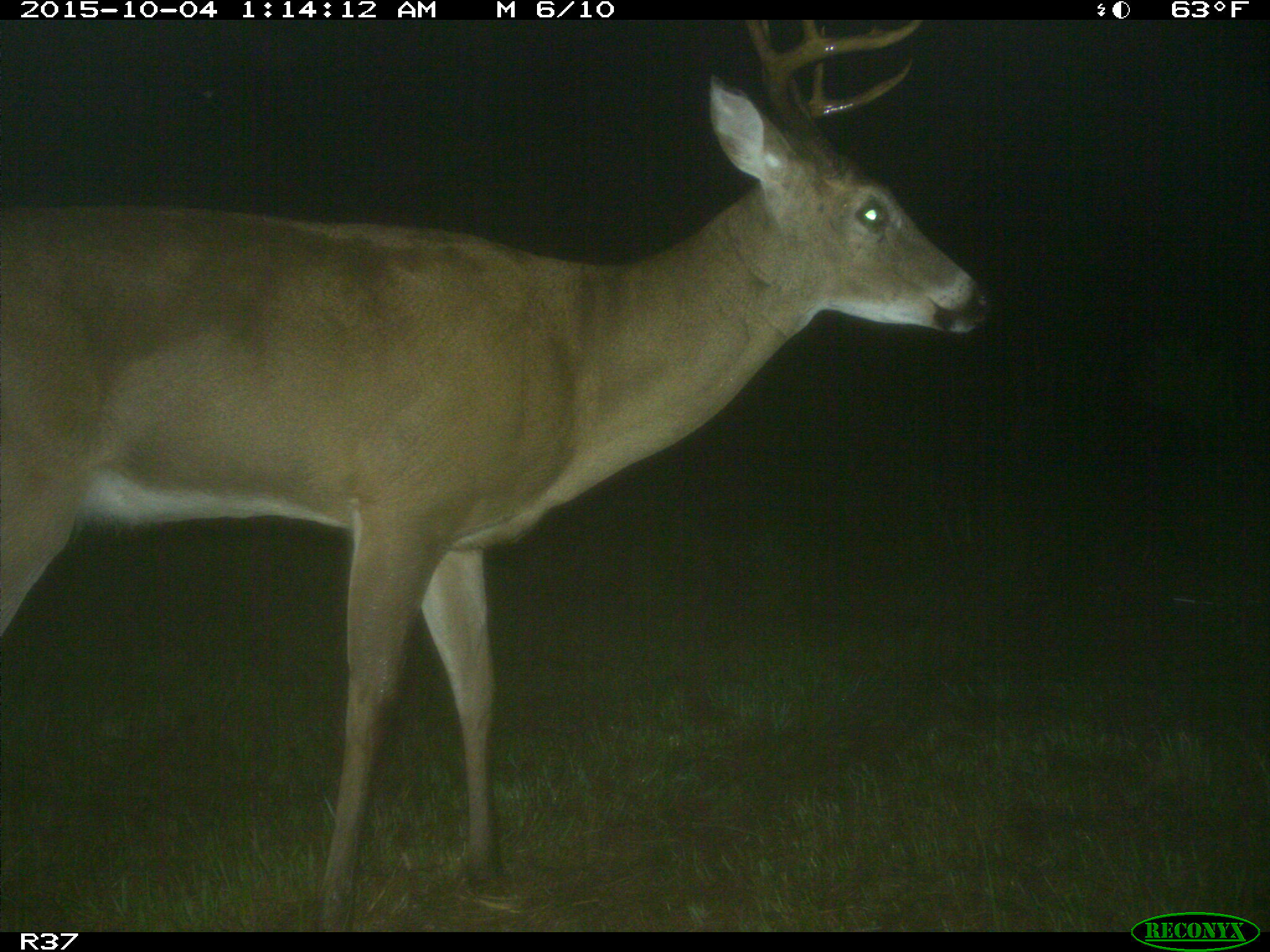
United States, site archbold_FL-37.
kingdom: Animalia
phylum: Chordata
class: Mammalia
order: Artiodactyla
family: Cervidae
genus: Odocoileus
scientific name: Odocoileus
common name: deer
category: unidentified deer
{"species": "unidentified deer (deer) (Odocoileus)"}